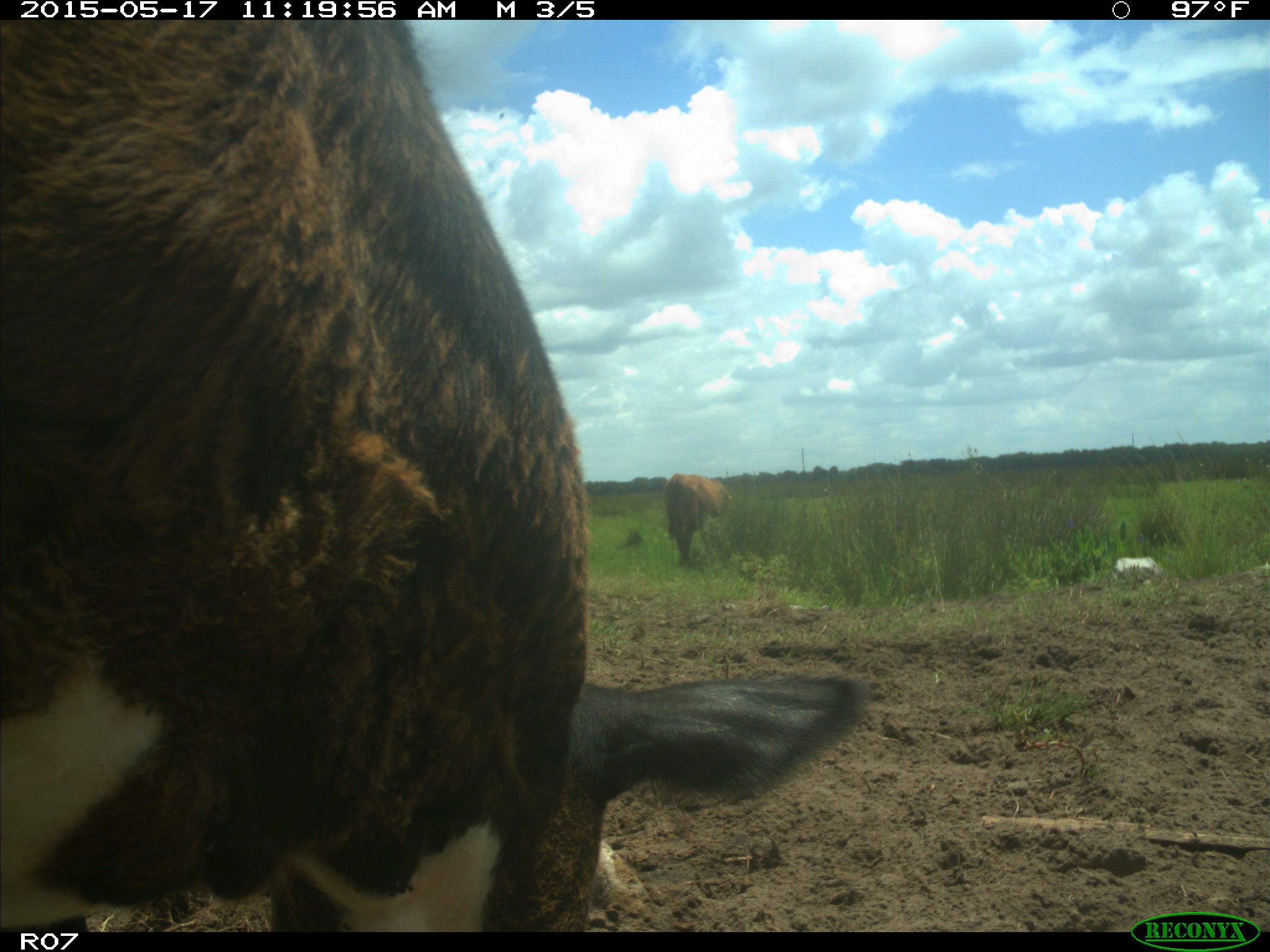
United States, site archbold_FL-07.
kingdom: Animalia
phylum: Chordata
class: Mammalia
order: Artiodactyla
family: Bovidae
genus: Bos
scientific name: Bos taurus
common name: domestic cow